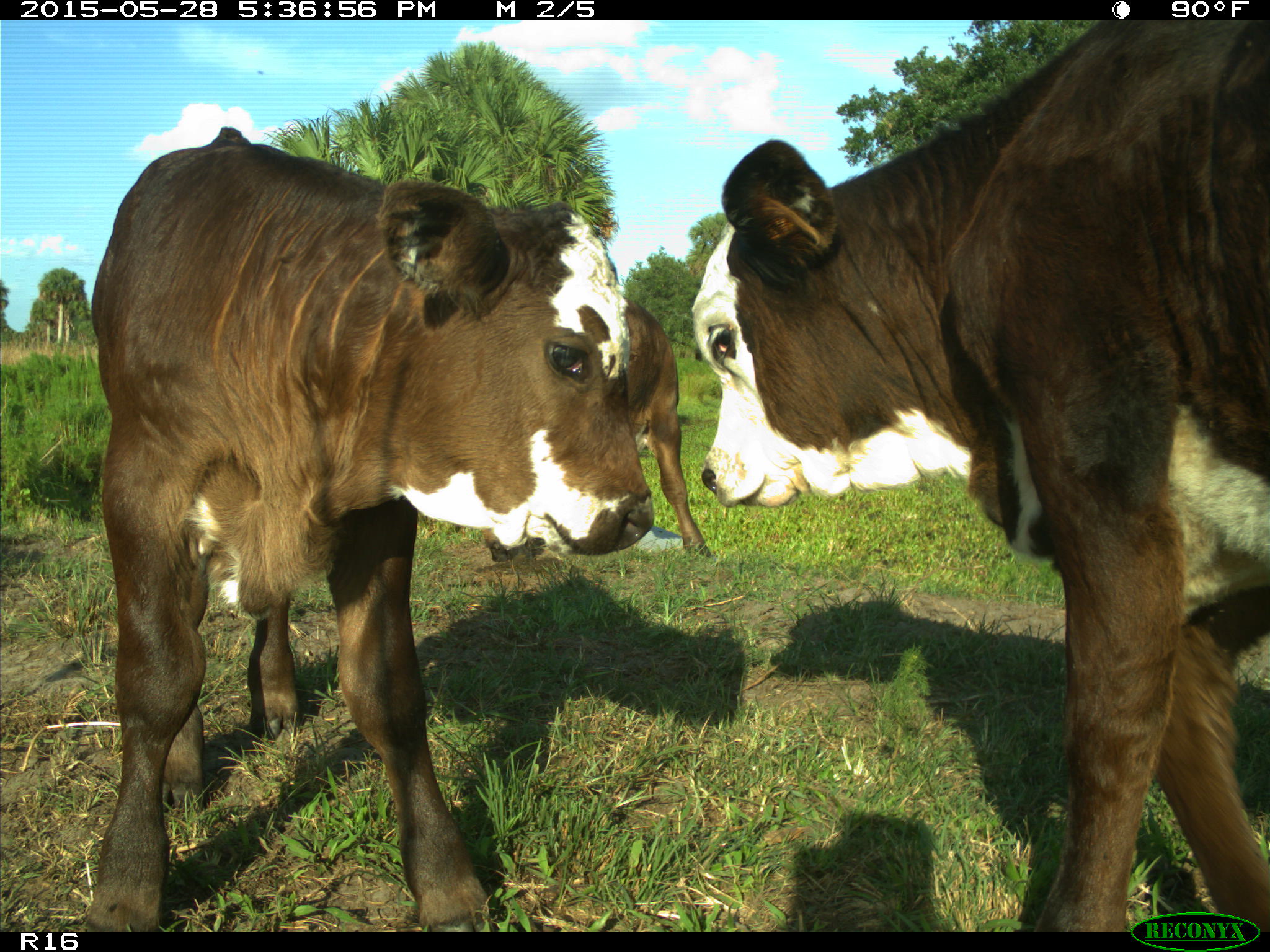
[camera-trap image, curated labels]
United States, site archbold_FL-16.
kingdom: Animalia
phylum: Chordata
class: Mammalia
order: Artiodactyla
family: Bovidae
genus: Bos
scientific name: Bos taurus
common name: domestic cow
Bos taurus (domestic cow).